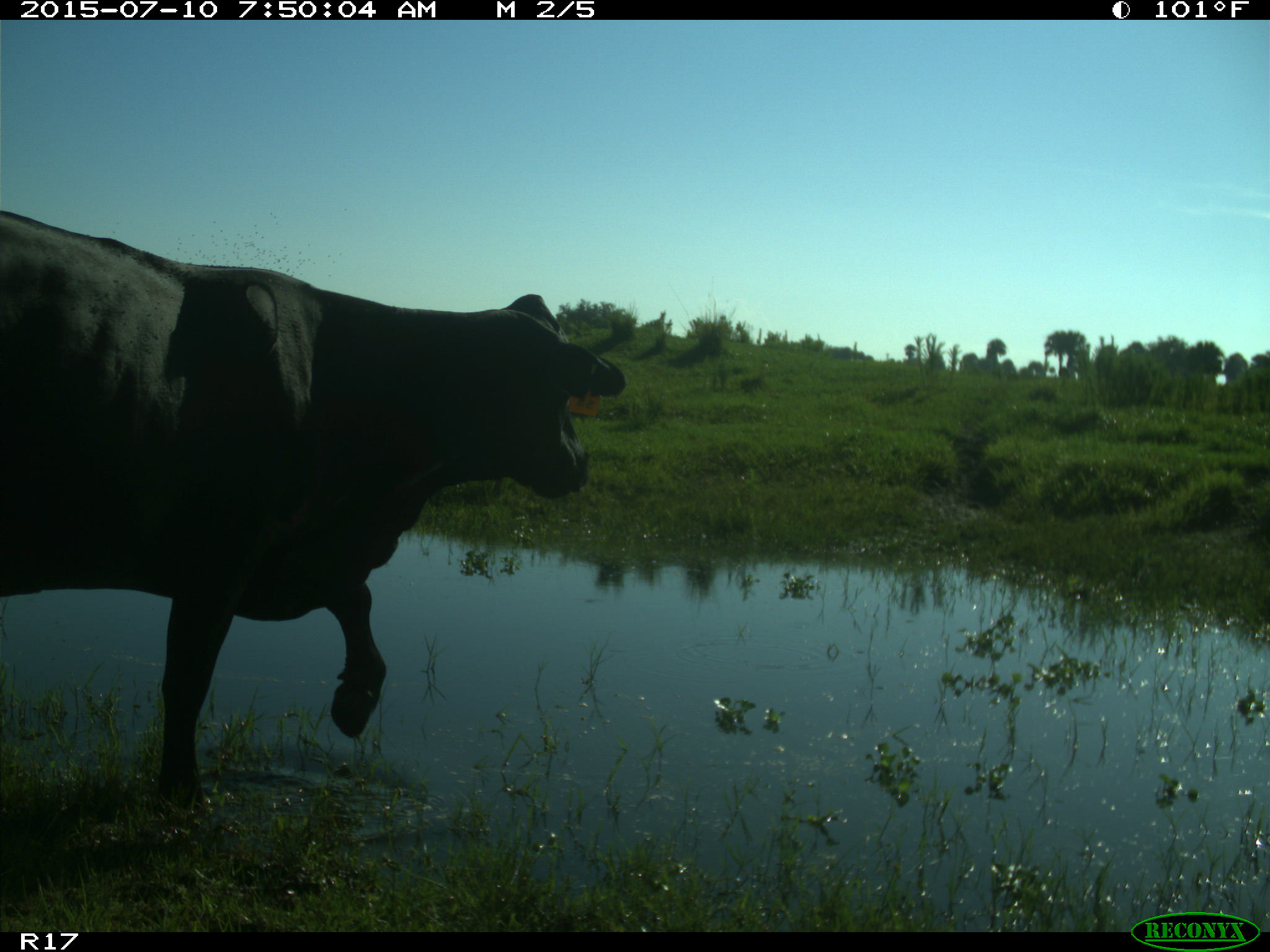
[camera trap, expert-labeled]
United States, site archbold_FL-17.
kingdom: Animalia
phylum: Chordata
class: Mammalia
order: Artiodactyla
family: Bovidae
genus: Bos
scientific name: Bos taurus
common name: domestic cow